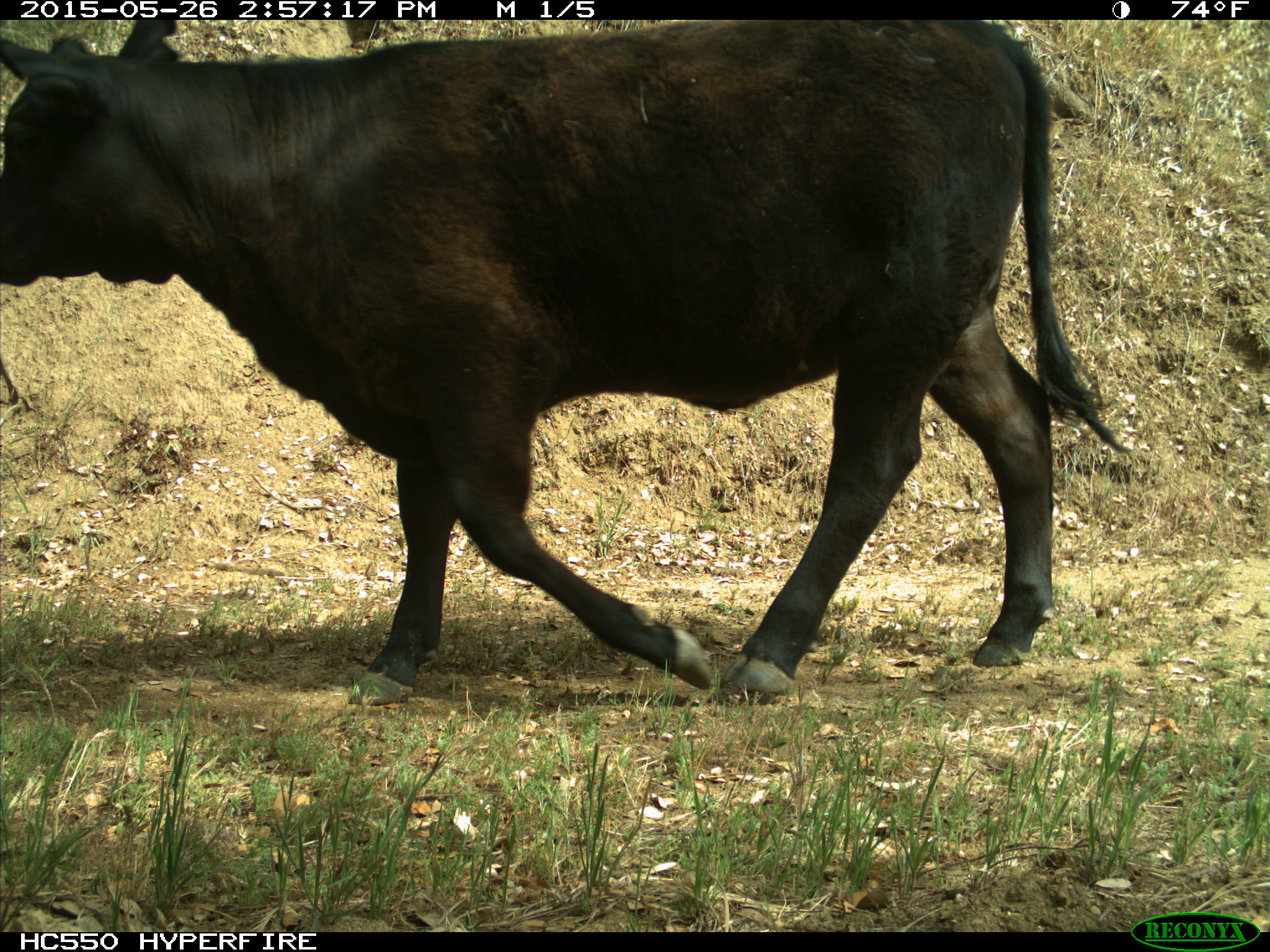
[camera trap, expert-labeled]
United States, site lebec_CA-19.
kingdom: Animalia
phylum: Chordata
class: Mammalia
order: Artiodactyla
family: Bovidae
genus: Bos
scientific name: Bos taurus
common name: domestic cow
Bos taurus (domestic cow).